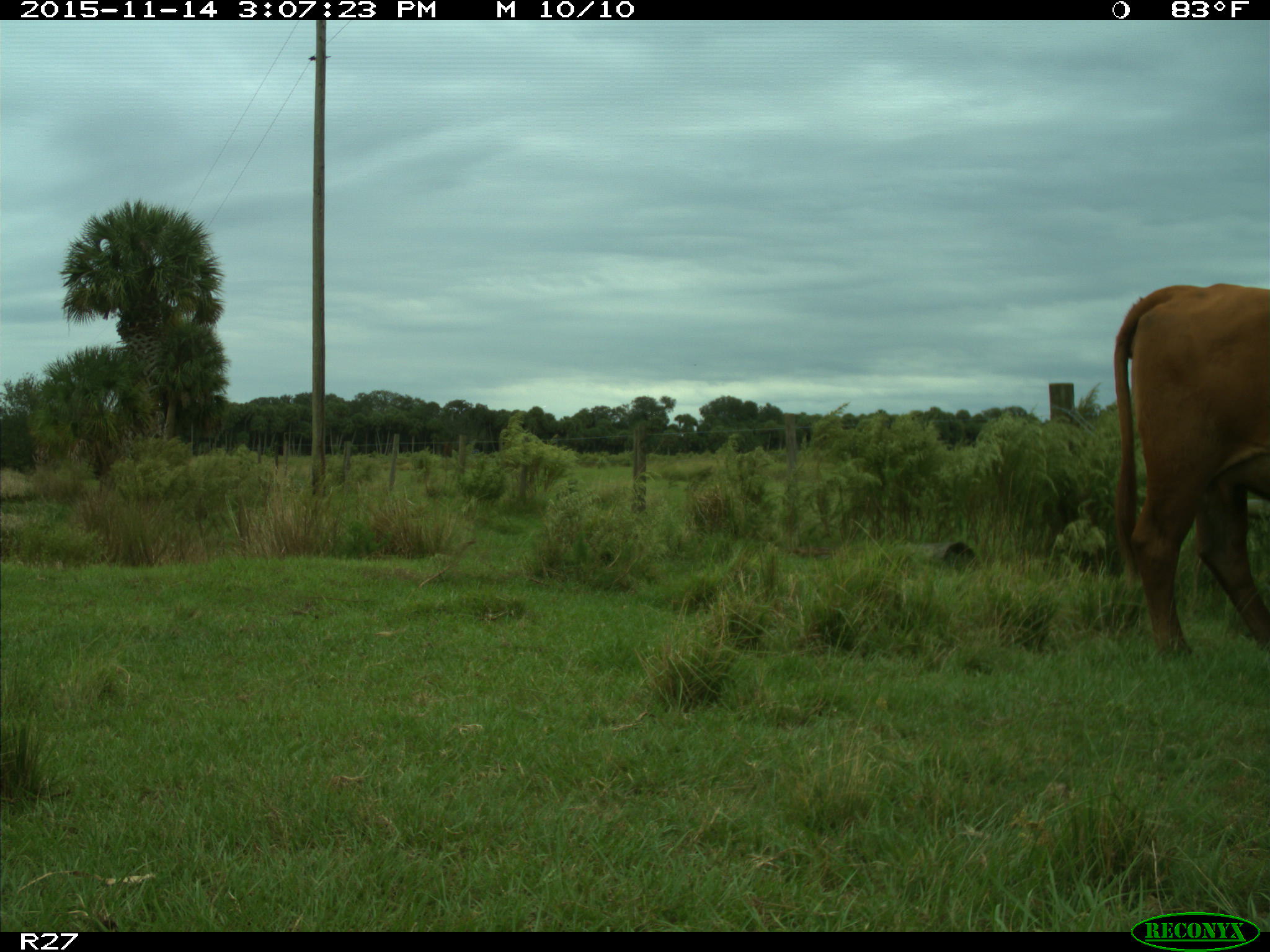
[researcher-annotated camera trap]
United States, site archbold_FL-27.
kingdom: Animalia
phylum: Chordata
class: Mammalia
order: Artiodactyla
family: Bovidae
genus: Bos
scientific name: Bos taurus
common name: domestic cow